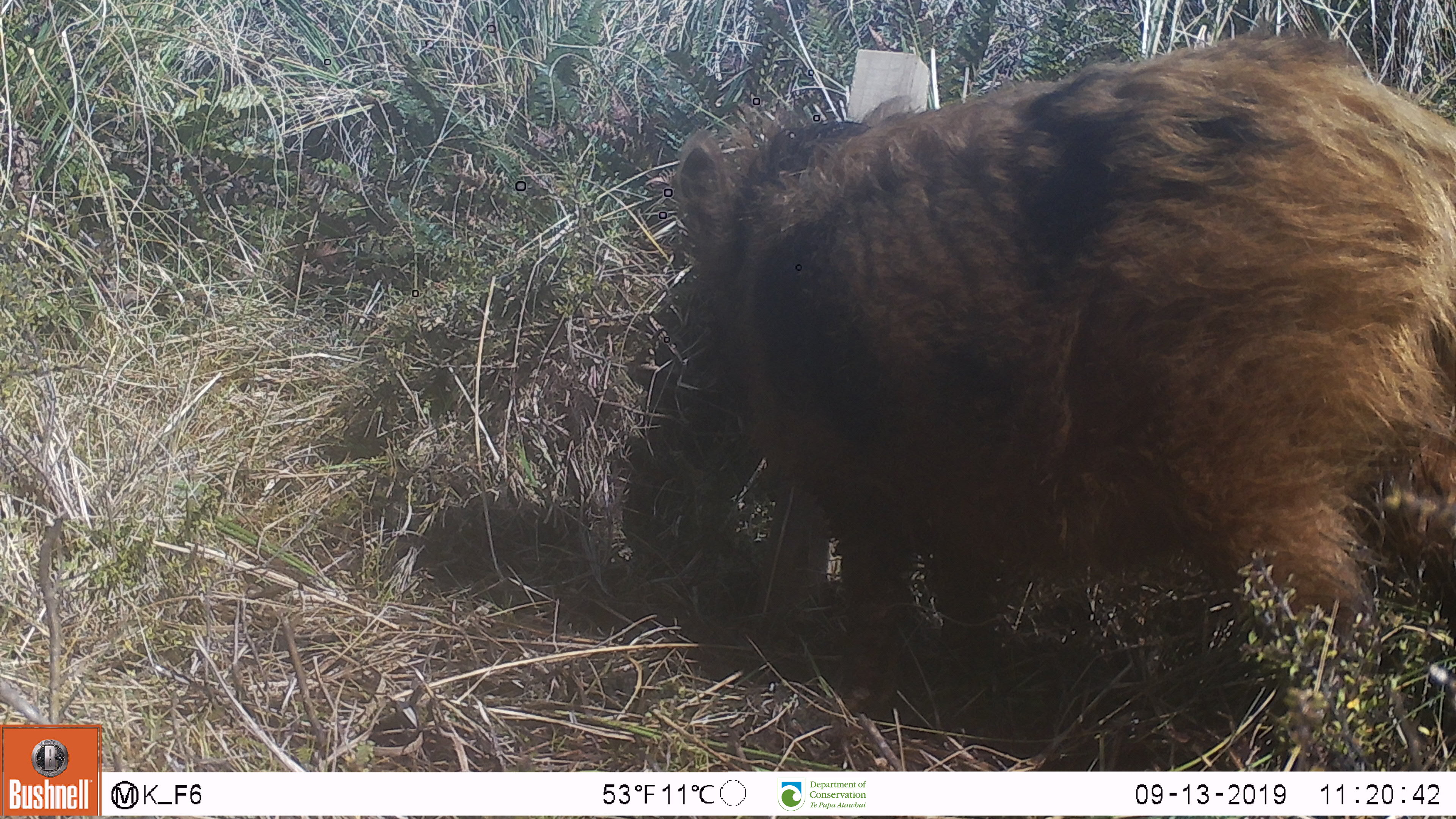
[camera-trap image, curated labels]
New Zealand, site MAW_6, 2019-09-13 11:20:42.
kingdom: Animalia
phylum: Chordata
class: Mammalia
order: Artiodactyla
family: Suidae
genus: Sus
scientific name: Sus scrofa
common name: pig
Pig (Sus scrofa).